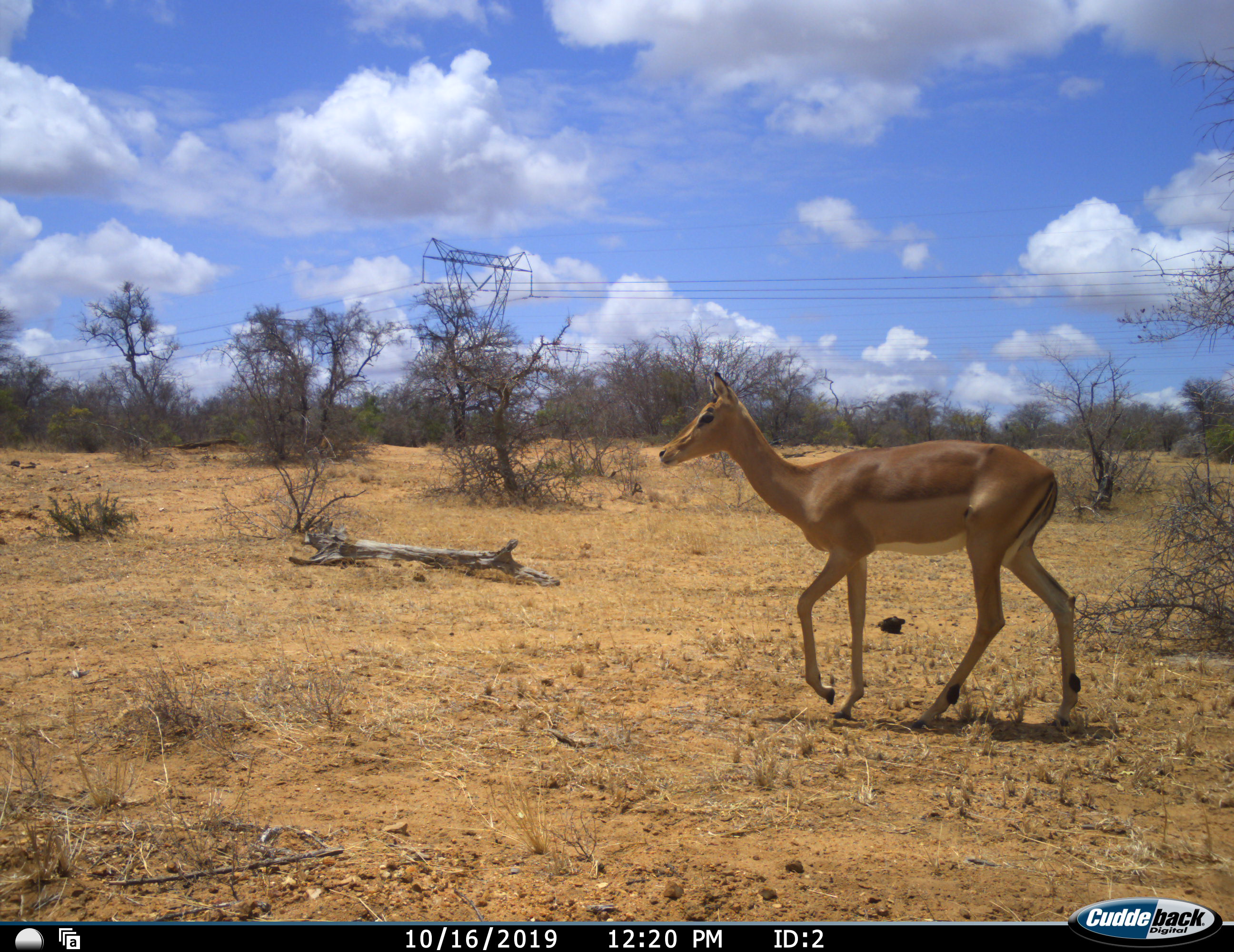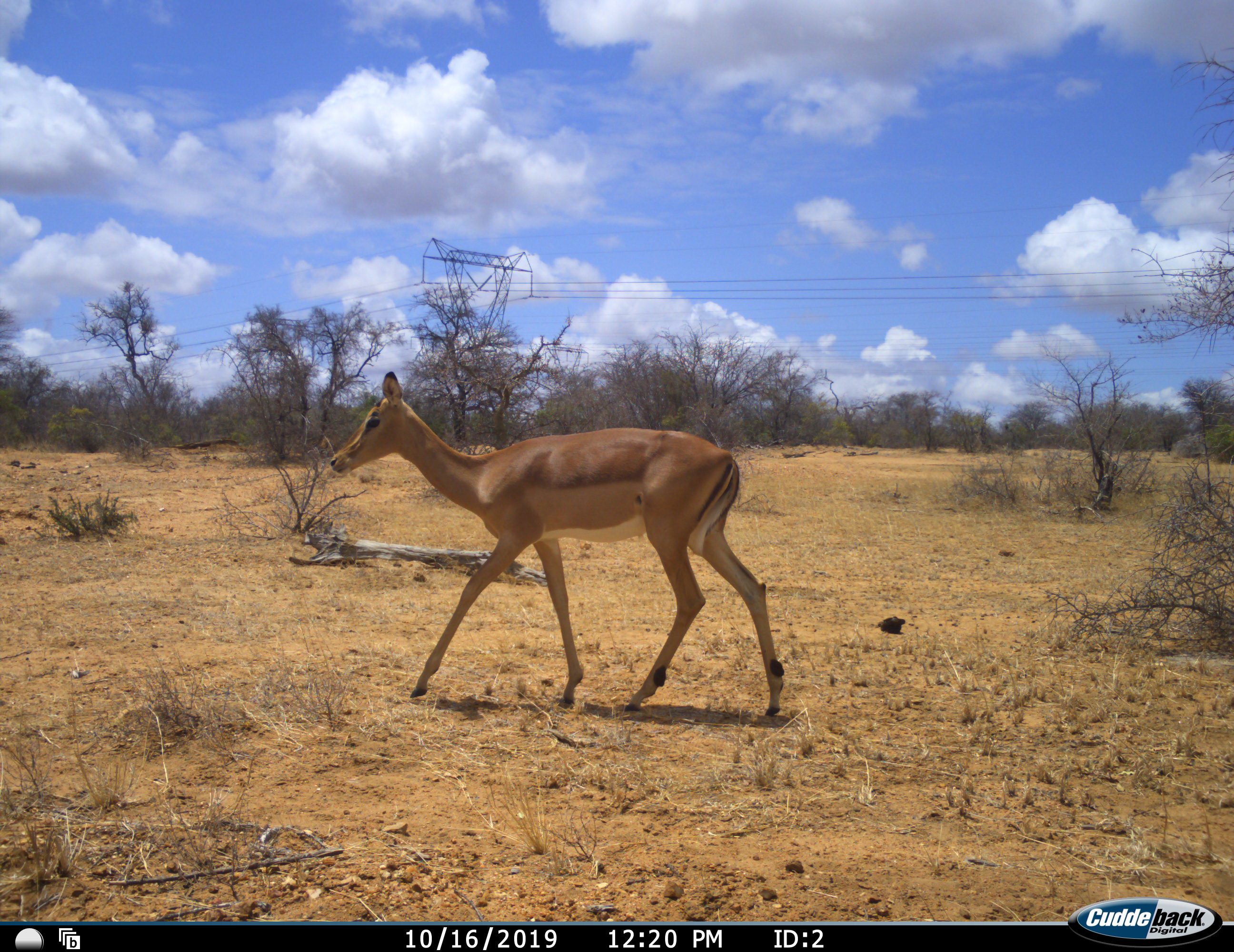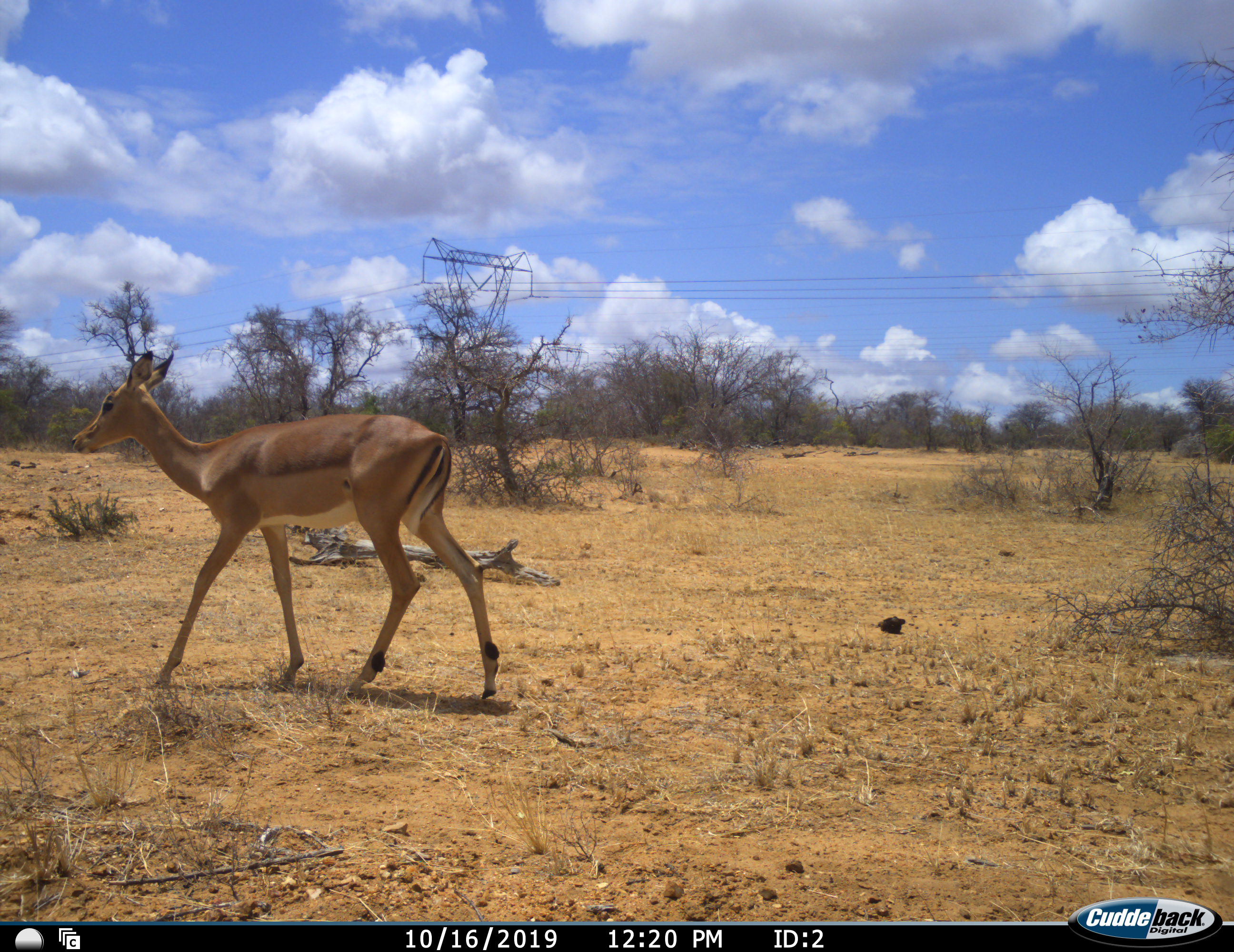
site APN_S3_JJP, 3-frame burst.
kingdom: Animalia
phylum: Chordata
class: Mammalia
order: Artiodactyla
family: Bovidae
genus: Aepyceros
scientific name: Aepyceros melampus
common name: impala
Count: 1.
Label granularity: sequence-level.